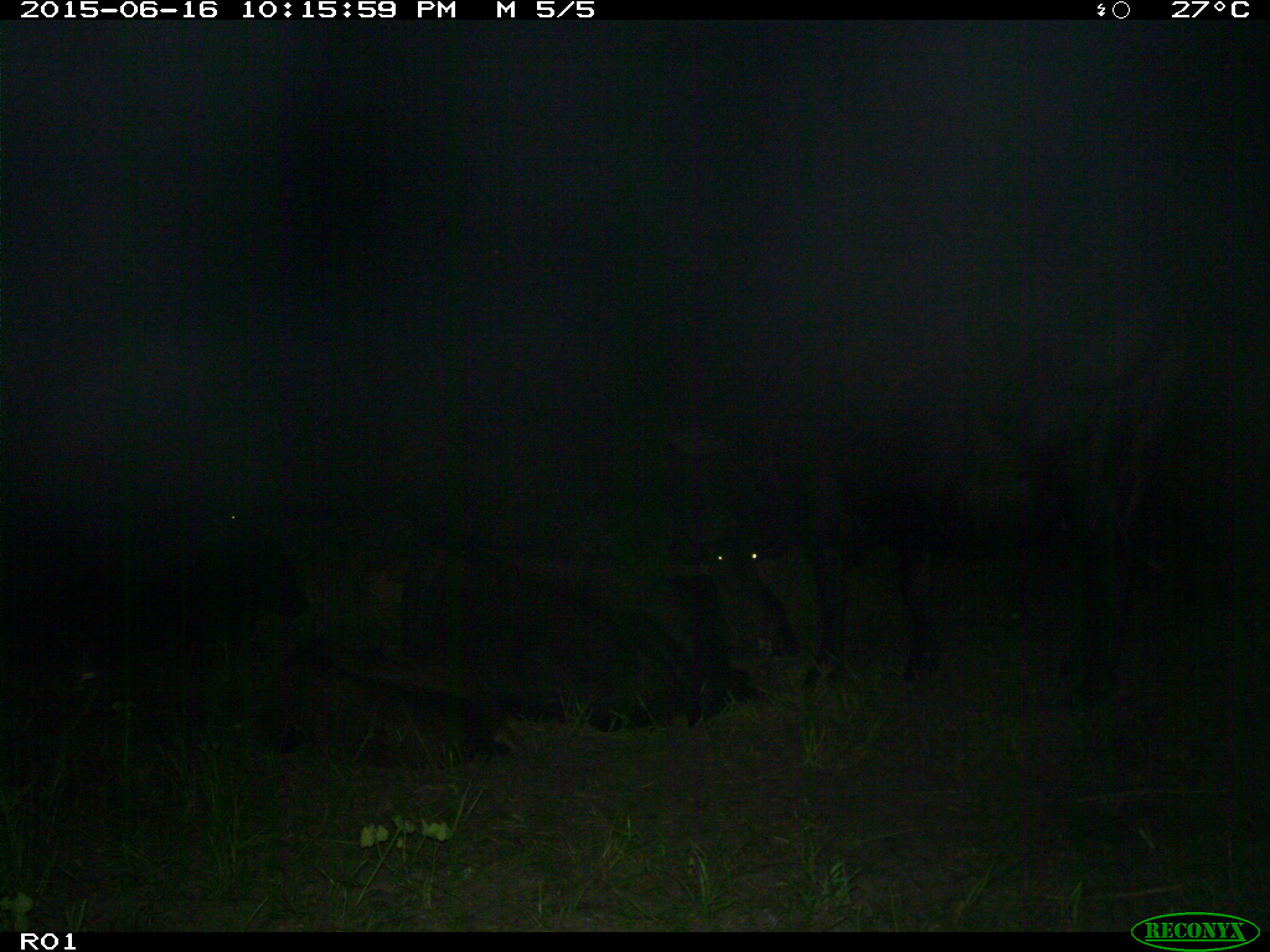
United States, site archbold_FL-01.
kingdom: Animalia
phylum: Chordata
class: Mammalia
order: Artiodactyla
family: Bovidae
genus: Bos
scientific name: Bos taurus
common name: domestic cow